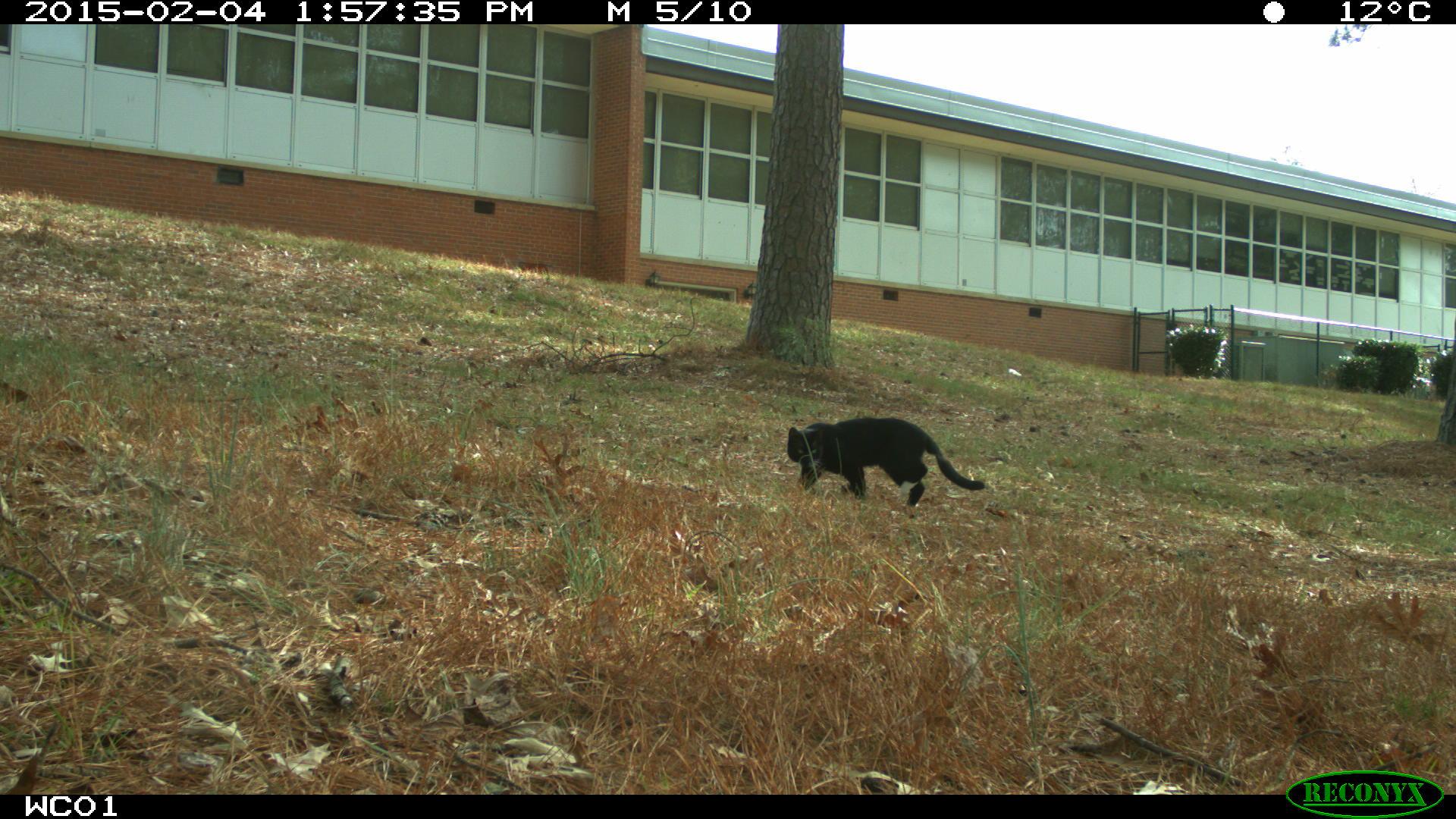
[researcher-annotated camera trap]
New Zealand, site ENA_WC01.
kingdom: Animalia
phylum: Chordata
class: Mammalia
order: Carnivora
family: Felidae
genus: Felis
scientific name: Felis catus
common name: domestic cat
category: cat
Cat (domestic cat) (Felis catus).